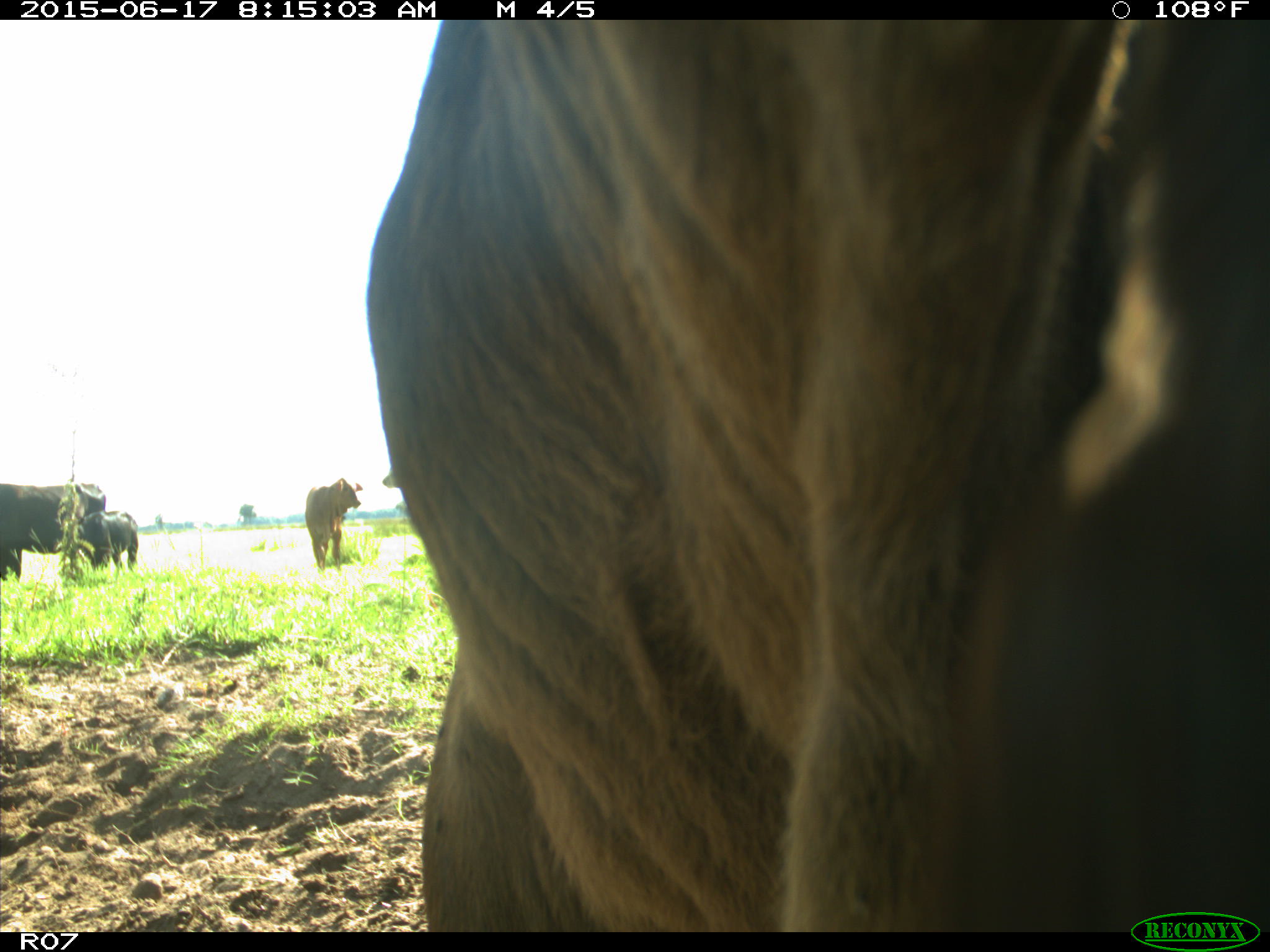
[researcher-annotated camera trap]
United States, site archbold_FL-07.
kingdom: Animalia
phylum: Chordata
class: Mammalia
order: Artiodactyla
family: Bovidae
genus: Bos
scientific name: Bos taurus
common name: domestic cow